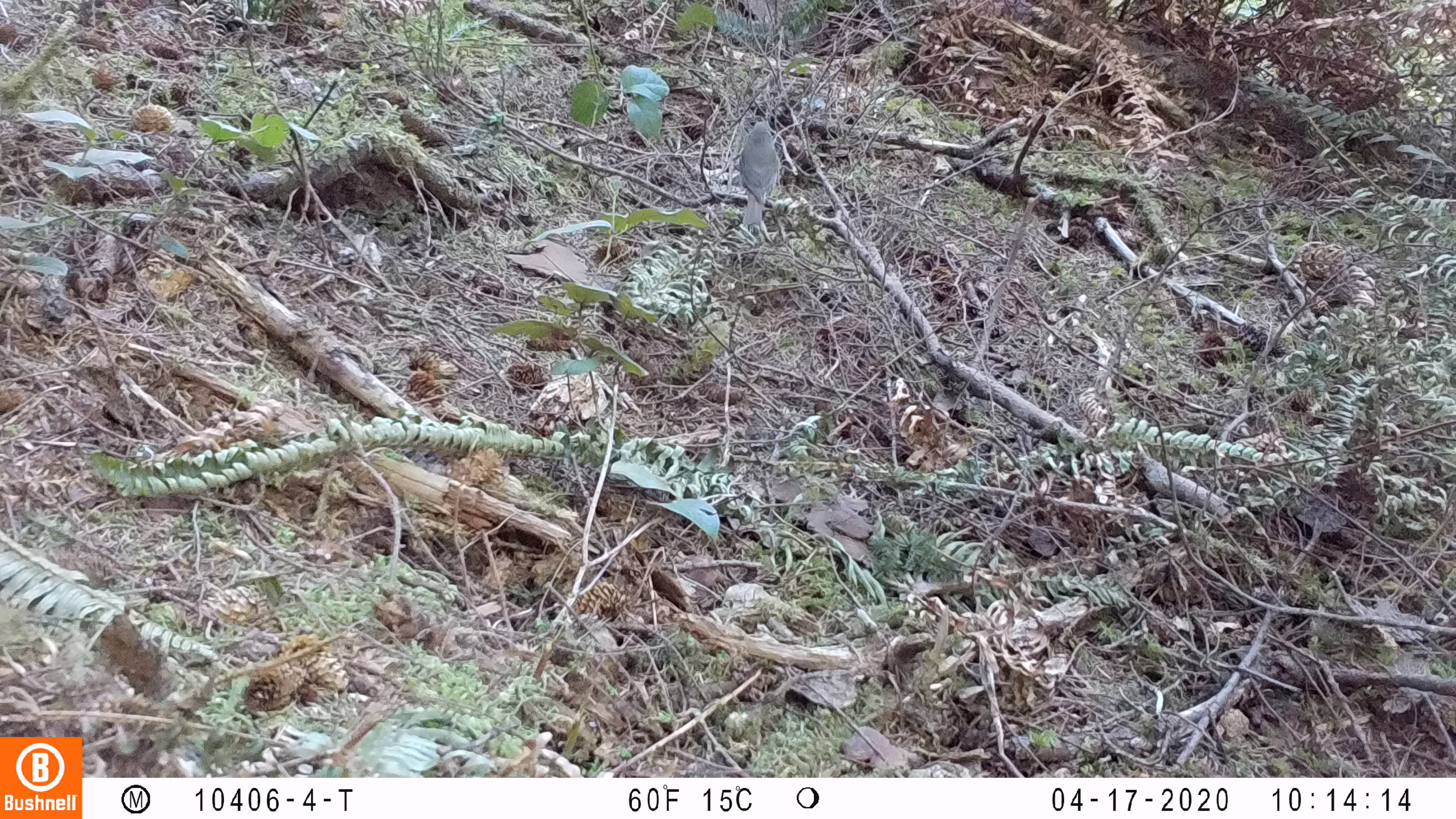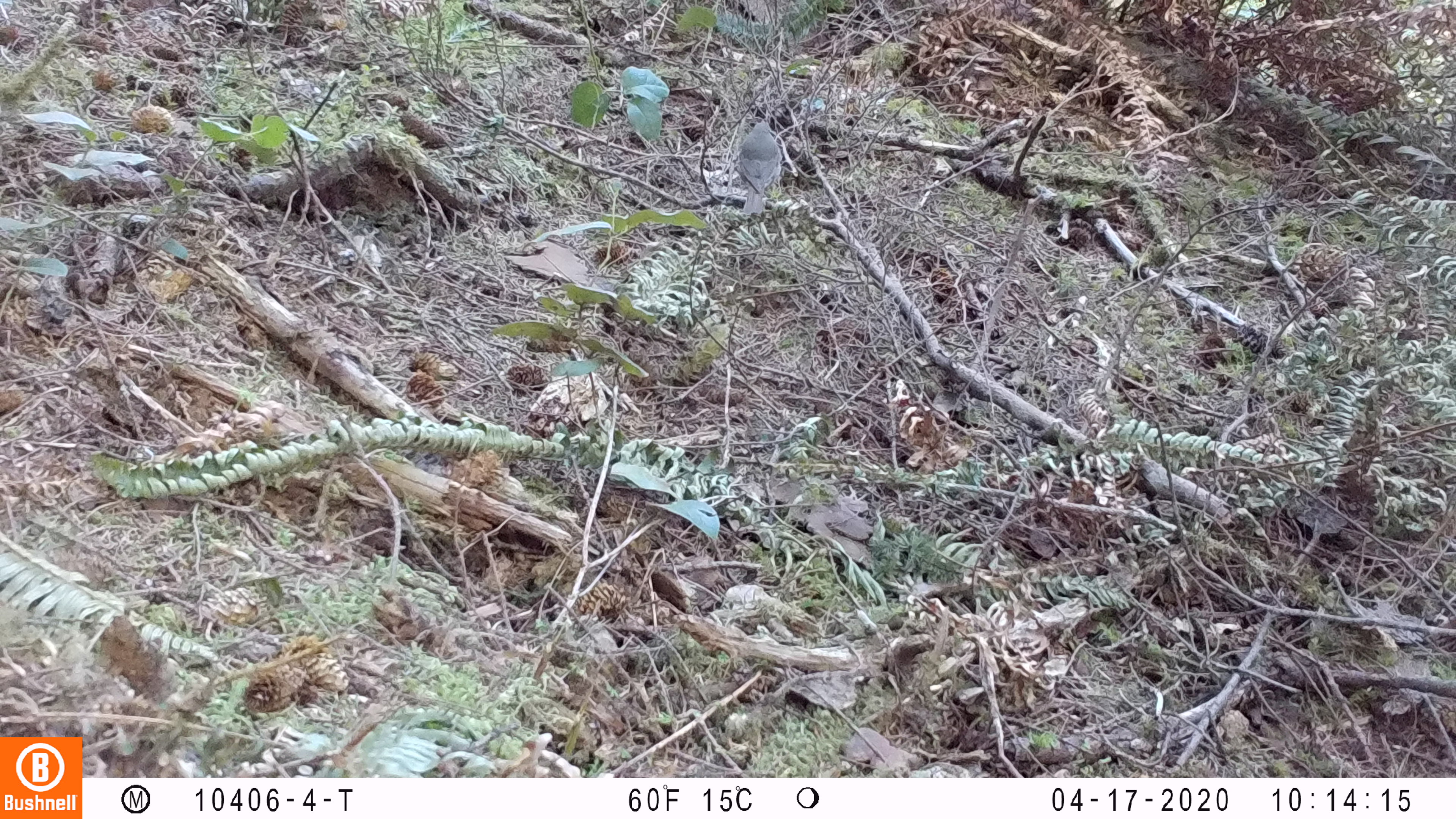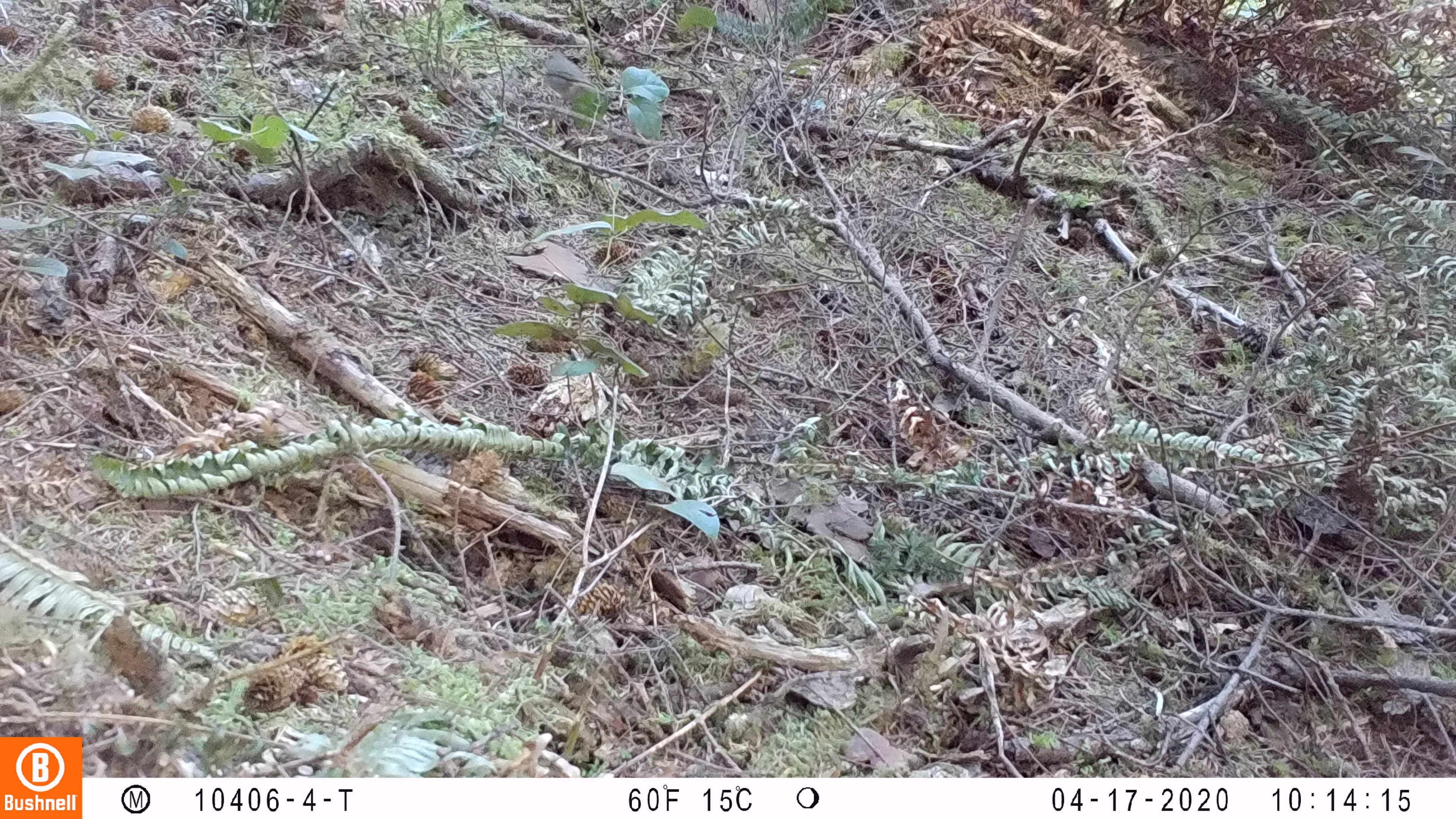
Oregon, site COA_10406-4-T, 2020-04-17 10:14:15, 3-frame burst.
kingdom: Animalia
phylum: Chordata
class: Aves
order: Passeriformes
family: Turdidae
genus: Catharus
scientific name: Catharus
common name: brown thrushes and nightingale-thrushes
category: catharus species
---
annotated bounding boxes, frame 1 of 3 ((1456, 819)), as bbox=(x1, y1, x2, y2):
catharus species: bbox=(728, 108, 787, 258)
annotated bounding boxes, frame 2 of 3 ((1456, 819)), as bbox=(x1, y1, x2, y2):
catharus species: bbox=(720, 108, 799, 234)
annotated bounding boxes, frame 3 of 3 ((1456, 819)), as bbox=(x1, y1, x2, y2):
catharus species: bbox=(530, 37, 631, 121)